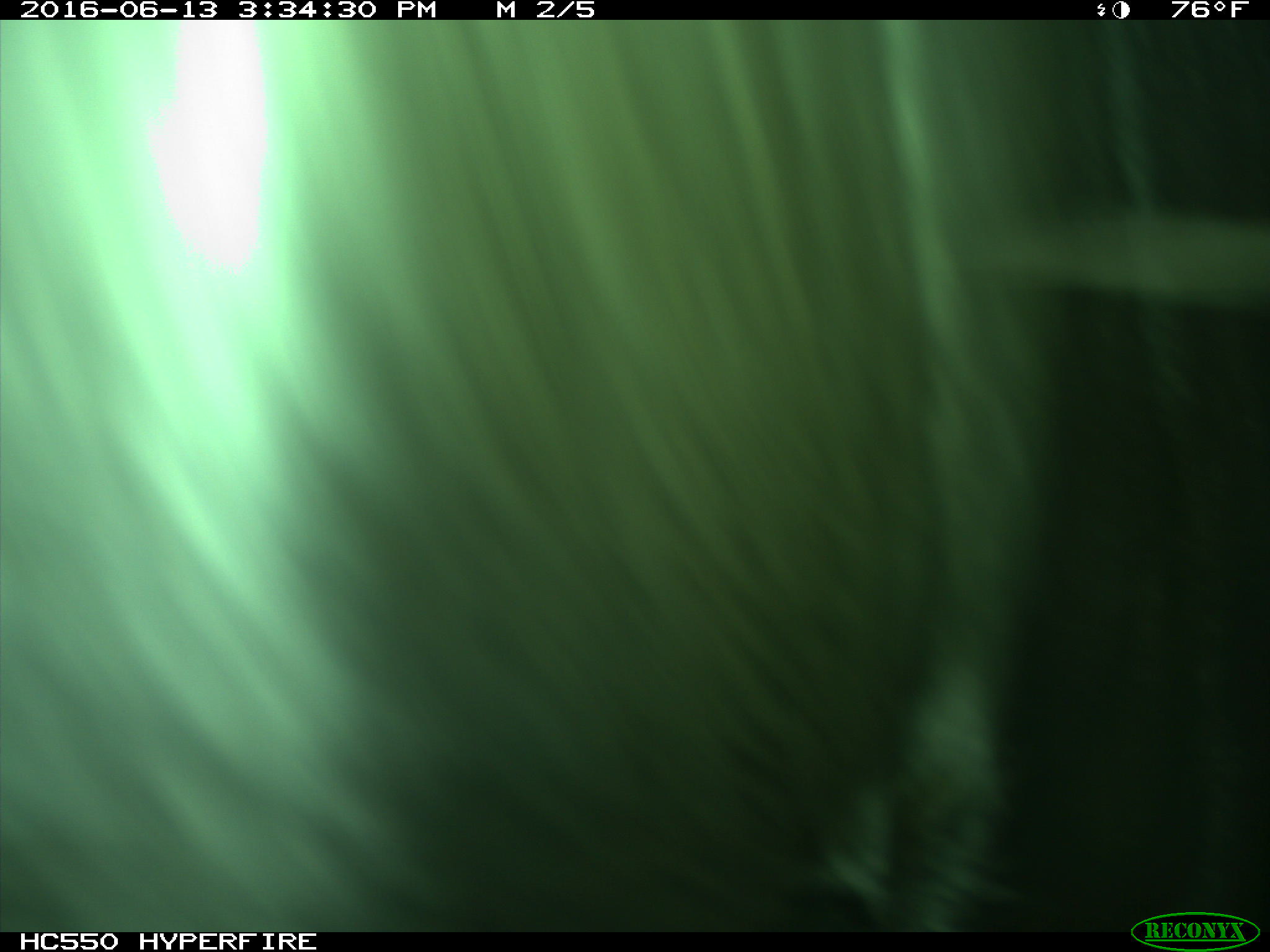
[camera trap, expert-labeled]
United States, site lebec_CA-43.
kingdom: Animalia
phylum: Chordata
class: Mammalia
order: Artiodactyla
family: Bovidae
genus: Bos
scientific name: Bos taurus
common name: domestic cow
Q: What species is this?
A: Bos taurus (domestic cow).